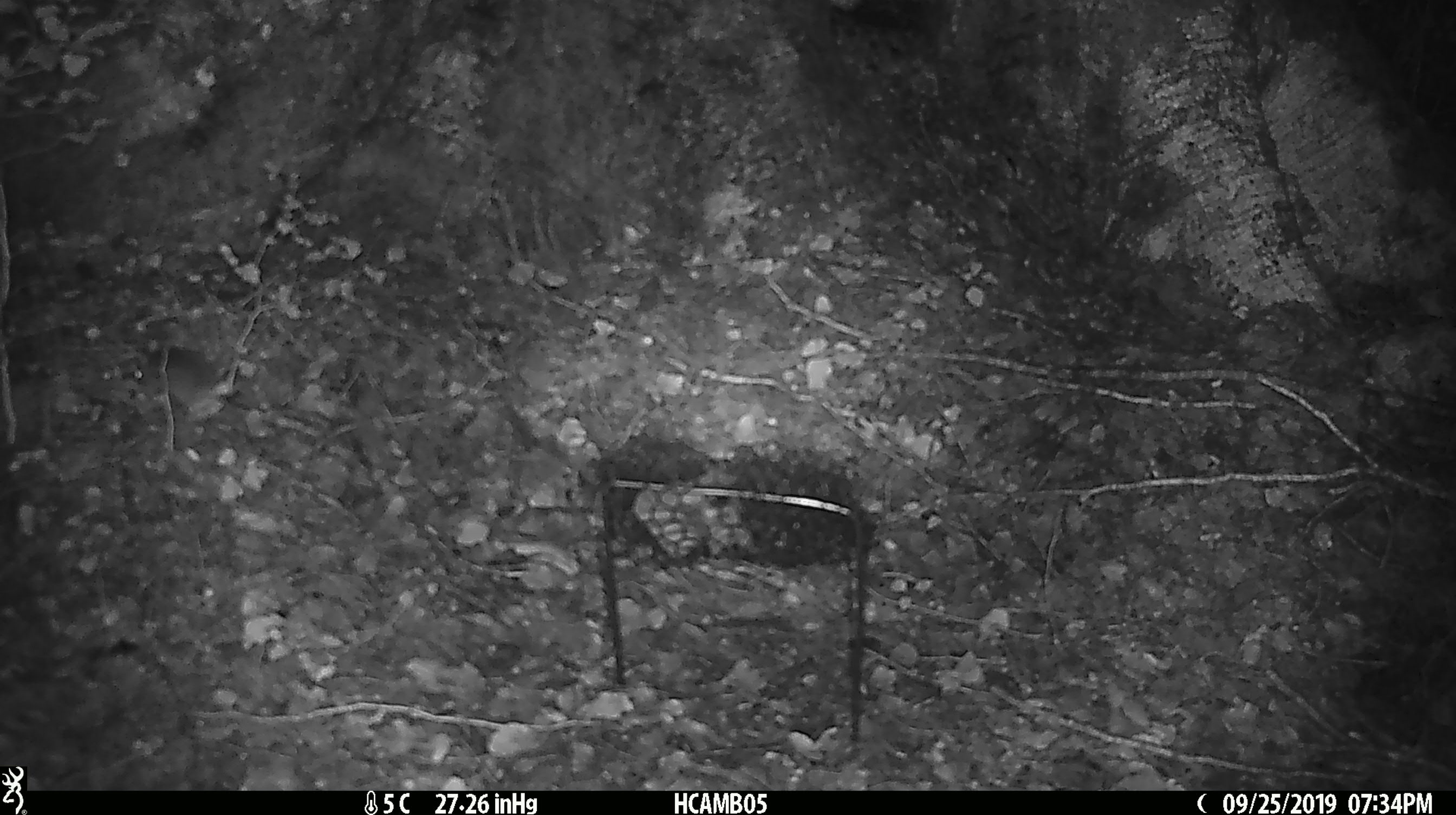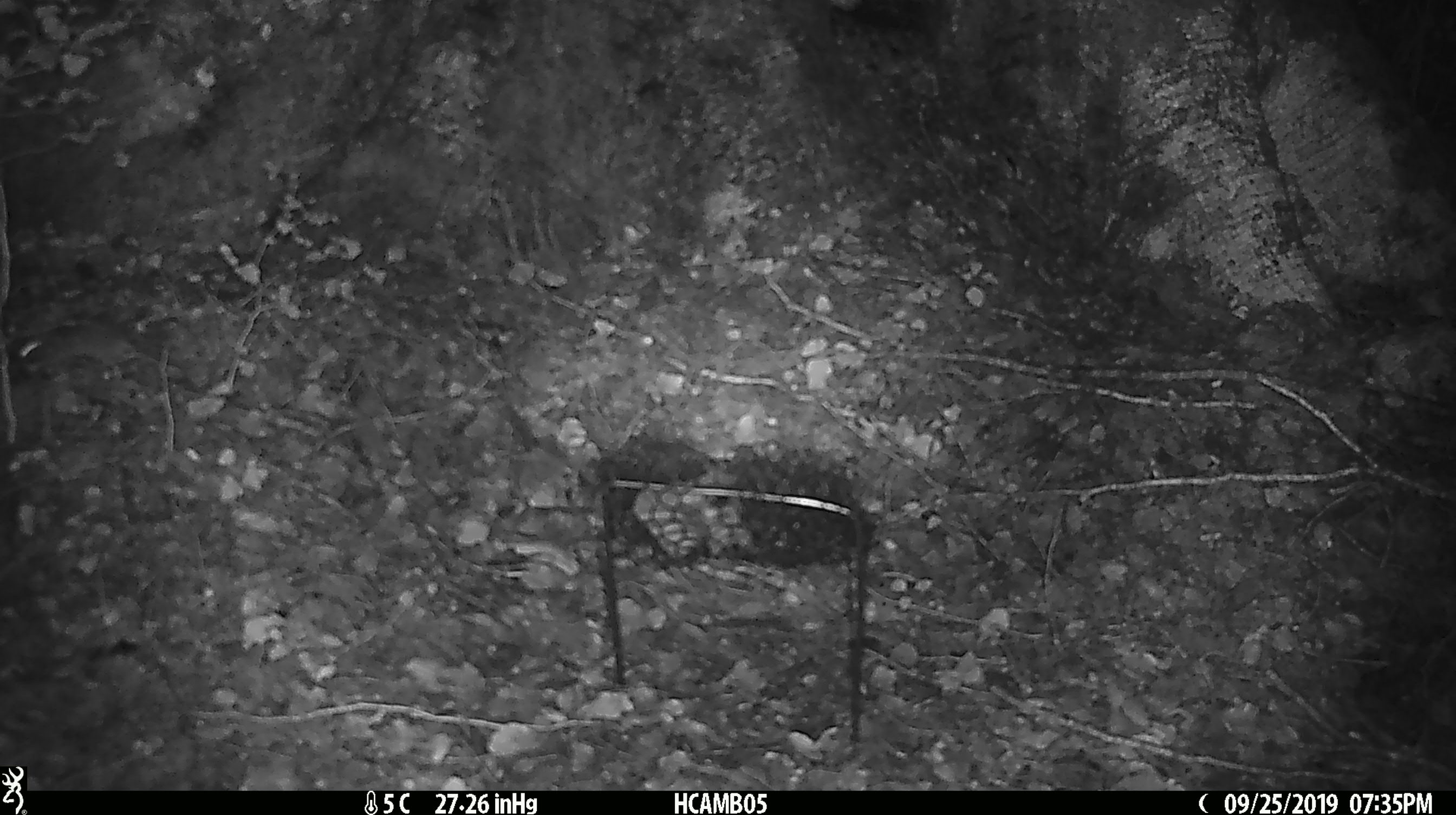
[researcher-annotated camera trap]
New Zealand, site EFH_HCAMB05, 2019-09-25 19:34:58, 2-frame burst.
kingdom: Animalia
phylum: Chordata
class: Mammalia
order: Rodentia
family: Muridae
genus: Mus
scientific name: Mus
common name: mouse